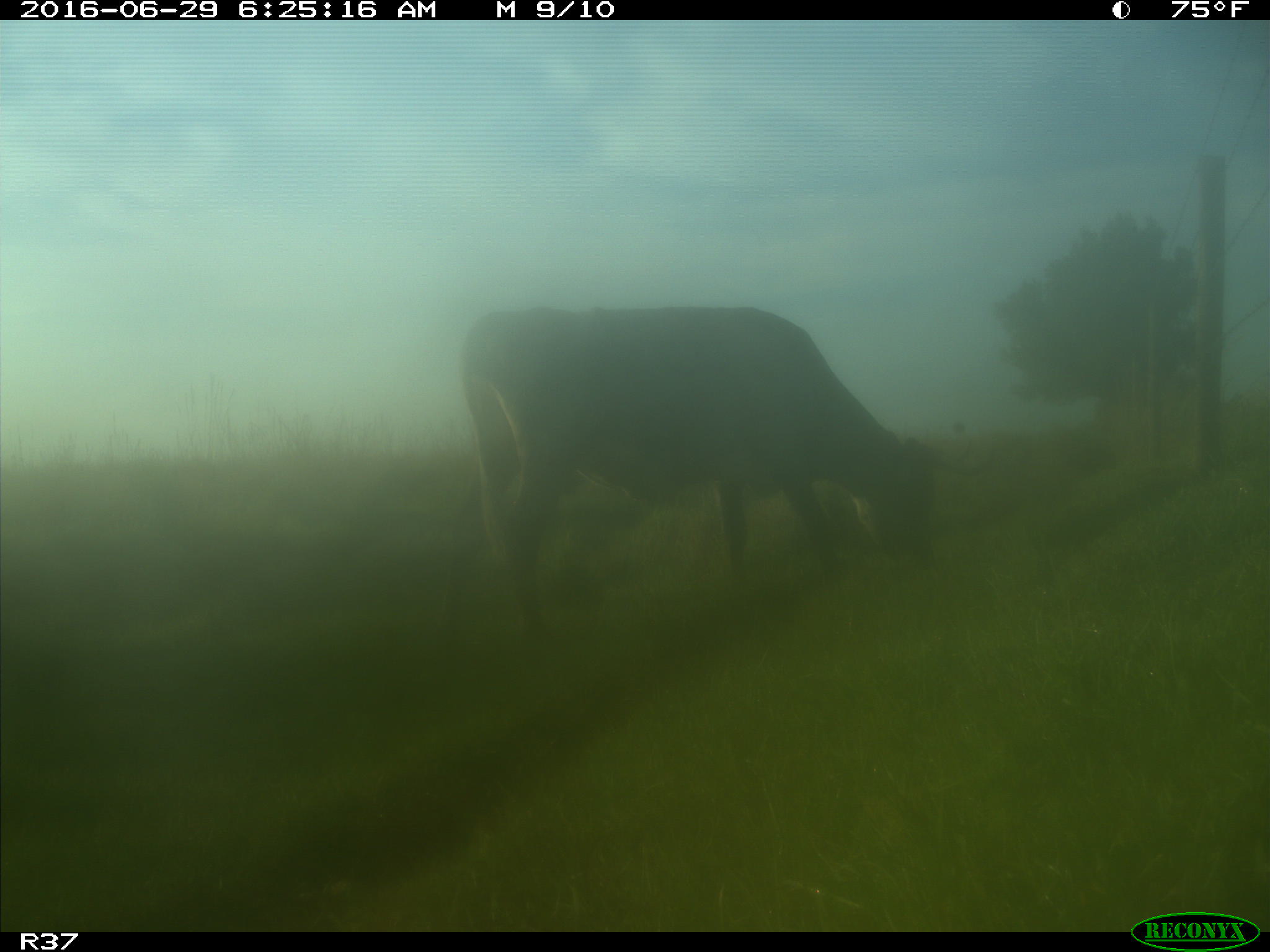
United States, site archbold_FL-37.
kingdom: Animalia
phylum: Chordata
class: Mammalia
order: Artiodactyla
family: Bovidae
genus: Bos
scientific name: Bos taurus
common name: domestic cow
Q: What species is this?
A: Bos taurus (domestic cow).